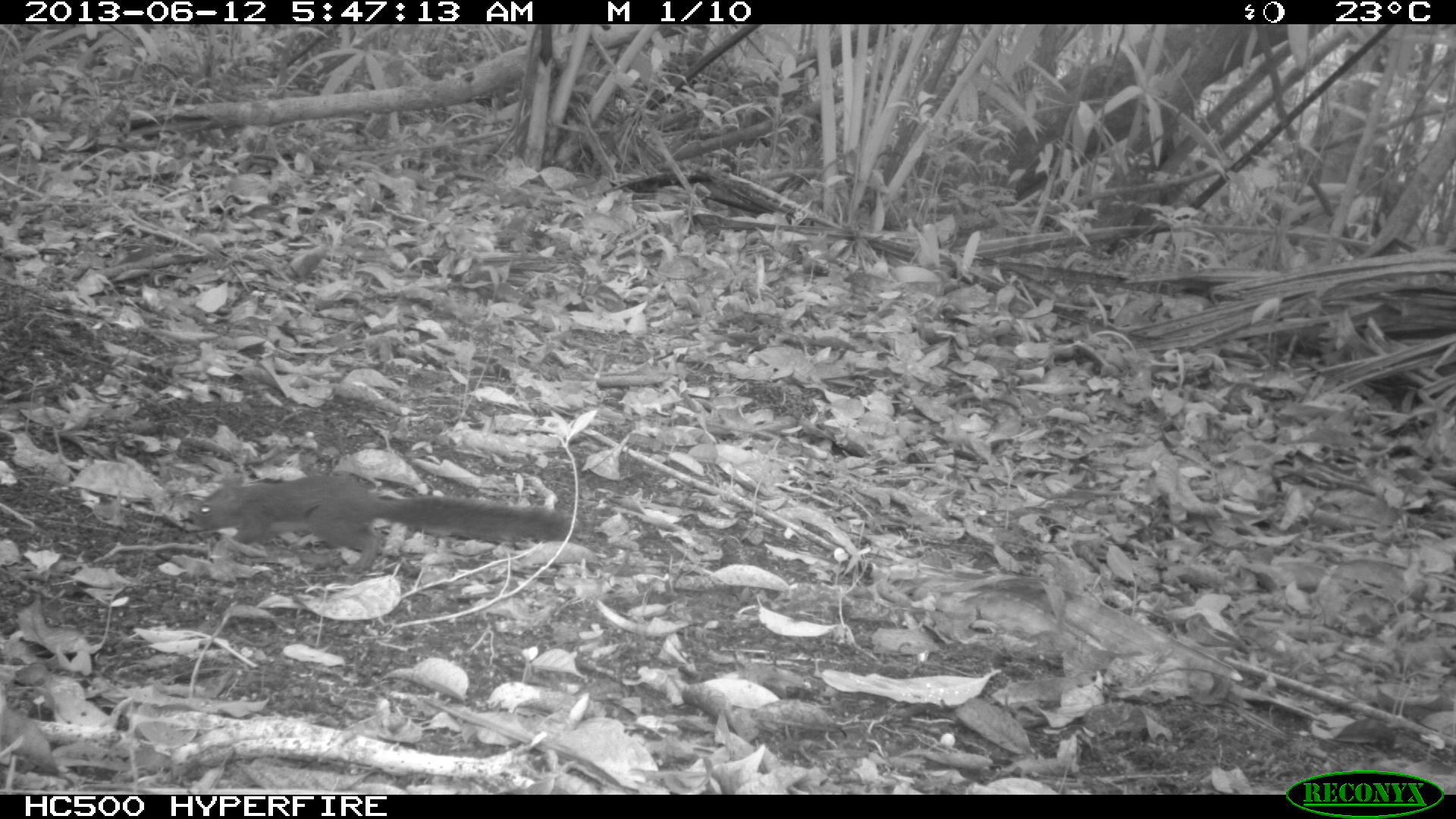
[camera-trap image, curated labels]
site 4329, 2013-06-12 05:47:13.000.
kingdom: Animalia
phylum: Chordata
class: Mammalia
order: Rodentia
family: Sciuridae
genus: Sciurus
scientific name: Sciurus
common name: squirrel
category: sciurus sp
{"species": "sciurus sp (squirrel) (Sciurus)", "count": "1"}